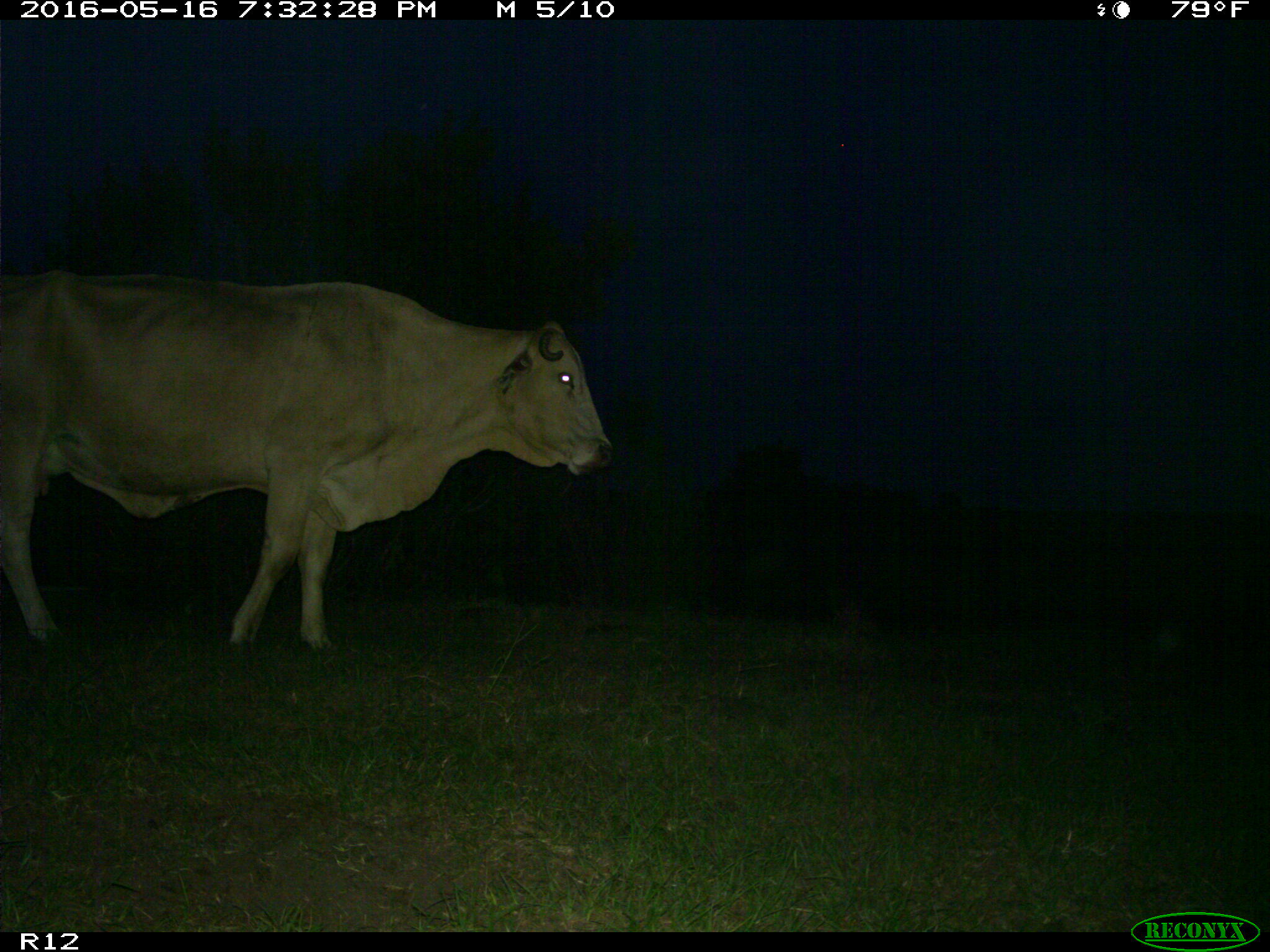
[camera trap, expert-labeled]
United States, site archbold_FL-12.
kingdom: Animalia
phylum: Chordata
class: Mammalia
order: Artiodactyla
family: Bovidae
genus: Bos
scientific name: Bos taurus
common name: domestic cow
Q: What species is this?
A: Bos taurus (domestic cow).